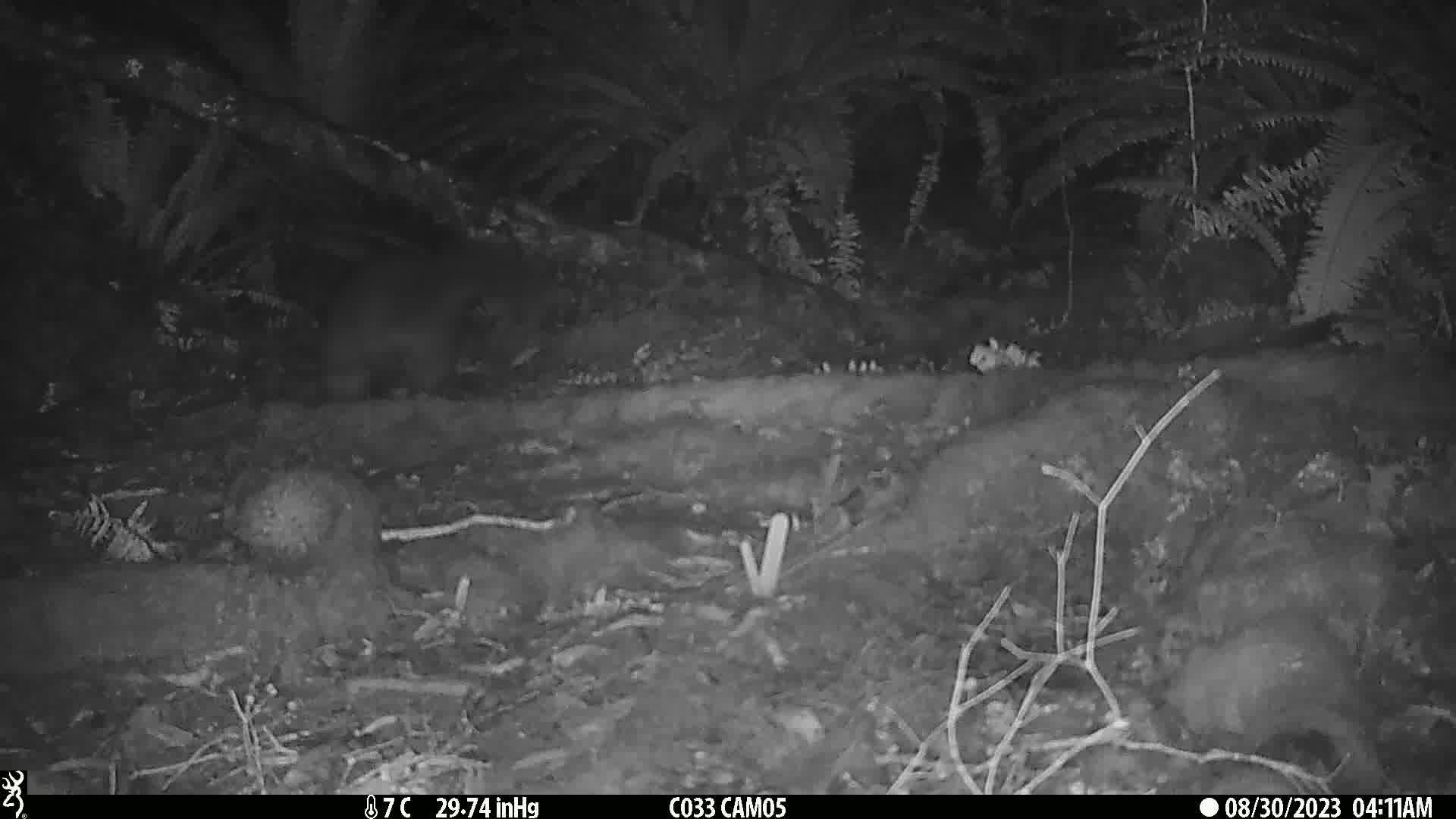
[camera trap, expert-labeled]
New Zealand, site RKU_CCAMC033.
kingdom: Animalia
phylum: Chordata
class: Mammalia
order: Diprotodontia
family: Phalangeridae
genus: Trichosurus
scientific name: Trichosurus vulpecula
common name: common brushtail possum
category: possum